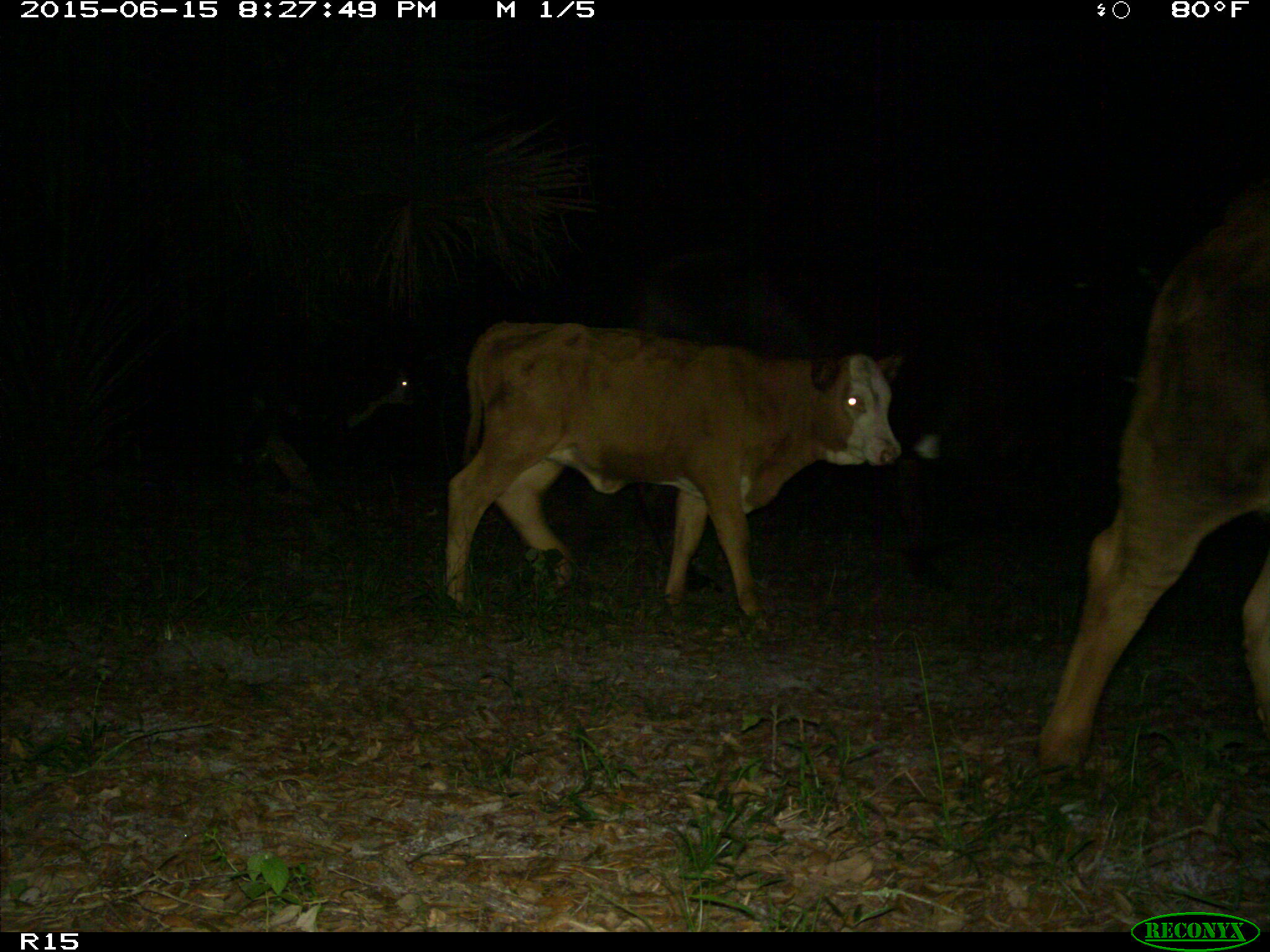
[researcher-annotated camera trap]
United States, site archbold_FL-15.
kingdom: Animalia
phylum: Chordata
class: Mammalia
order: Artiodactyla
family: Bovidae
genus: Bos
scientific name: Bos taurus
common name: domestic cow